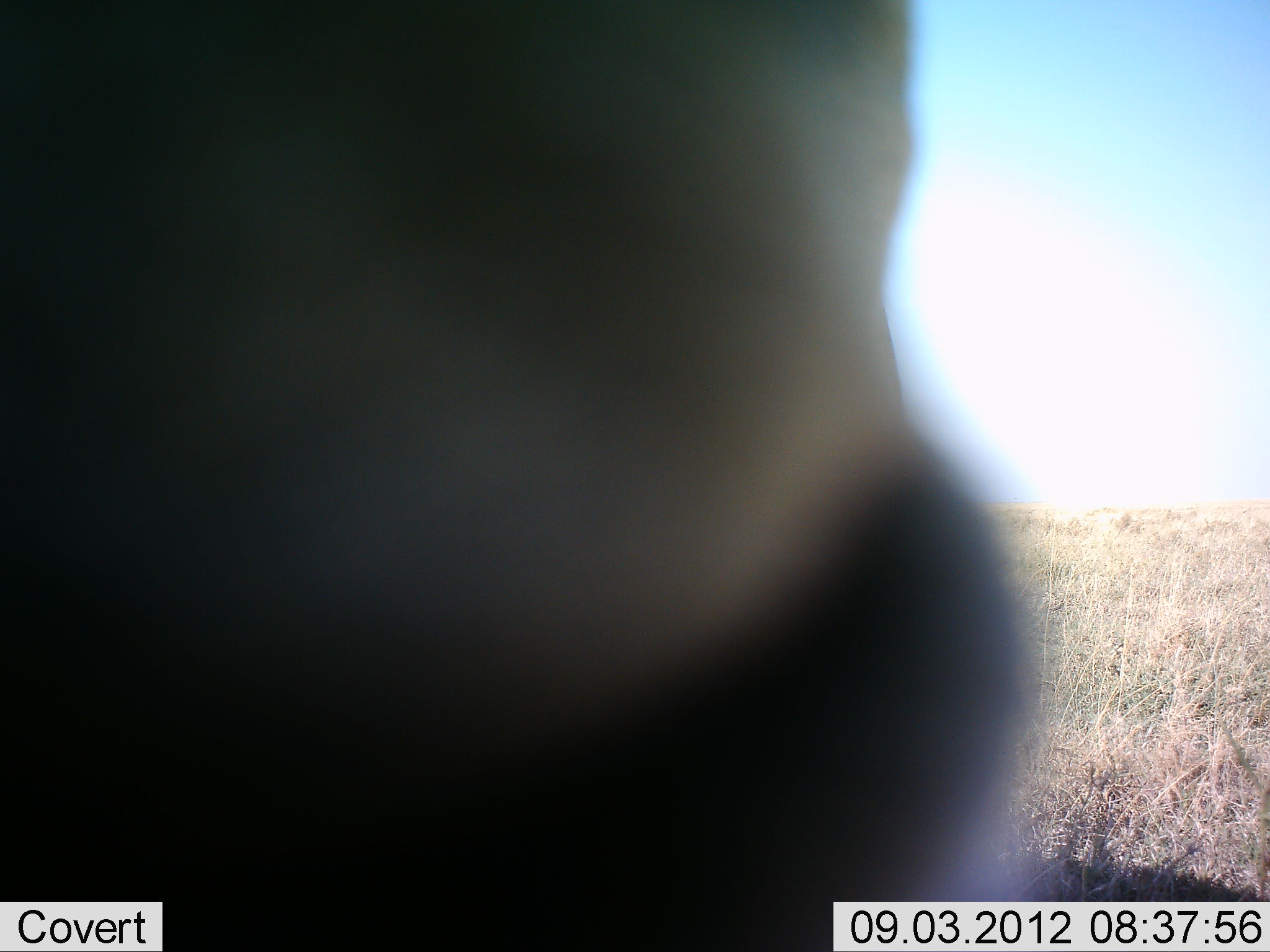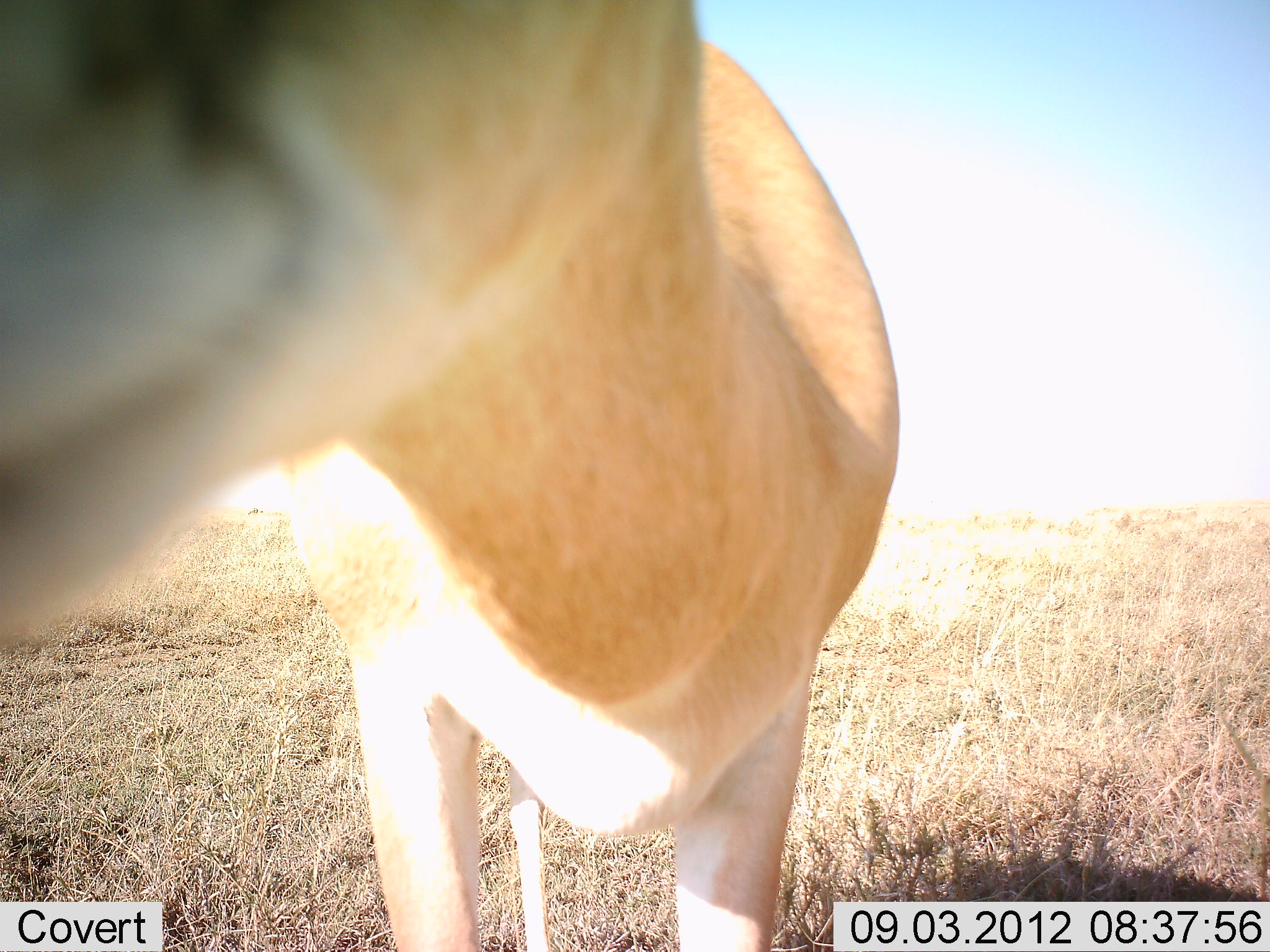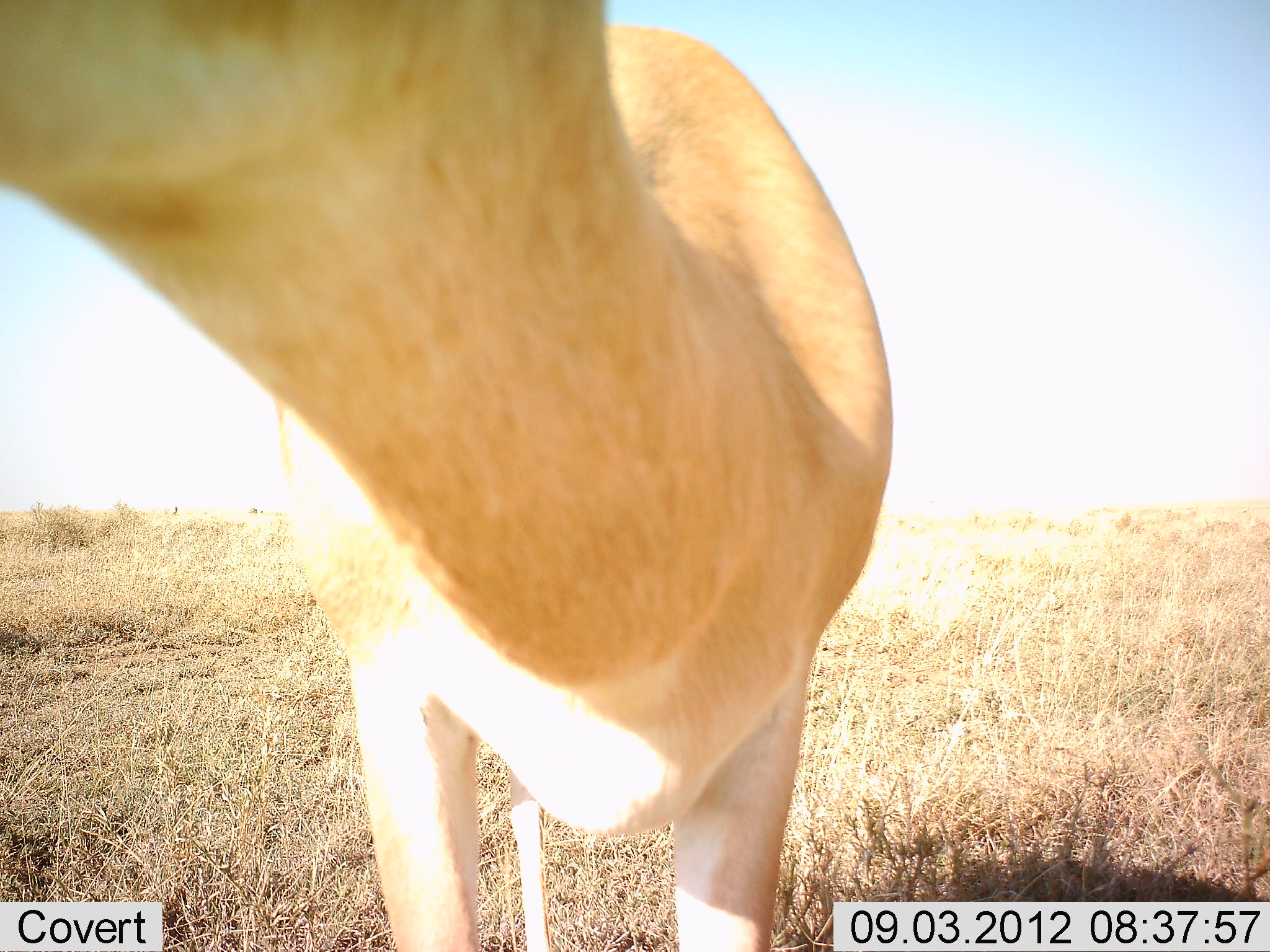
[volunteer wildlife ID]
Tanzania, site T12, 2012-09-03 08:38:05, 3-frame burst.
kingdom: Animalia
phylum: Chordata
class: Mammalia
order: Artiodactyla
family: Bovidae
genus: Nanger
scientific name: Nanger granti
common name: grant's gazelle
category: gazellegrants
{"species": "gazellegrants (grant's gazelle) (Nanger granti)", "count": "1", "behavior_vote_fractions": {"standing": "89%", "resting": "0%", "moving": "0%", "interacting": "22%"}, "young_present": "0%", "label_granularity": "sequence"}